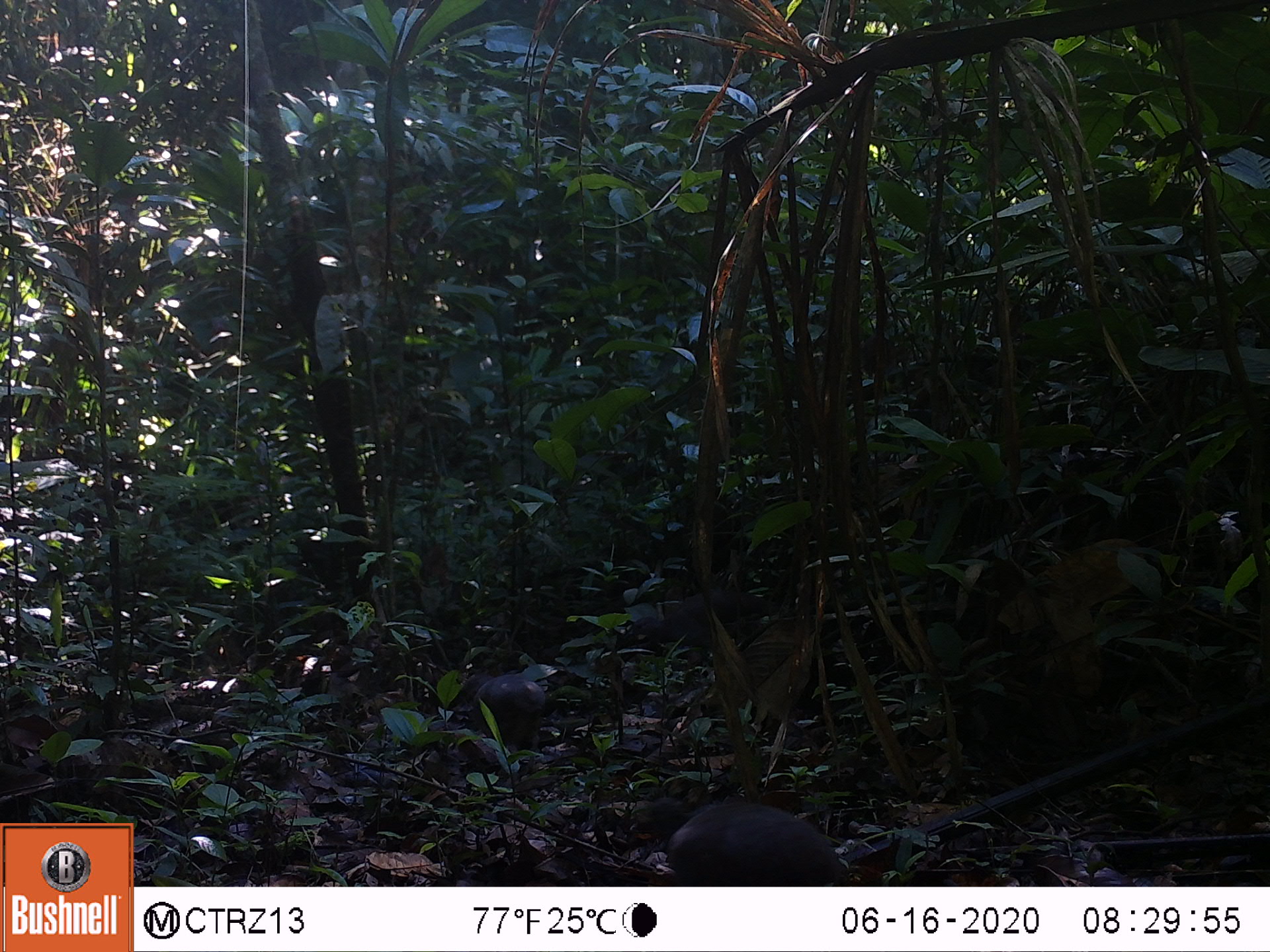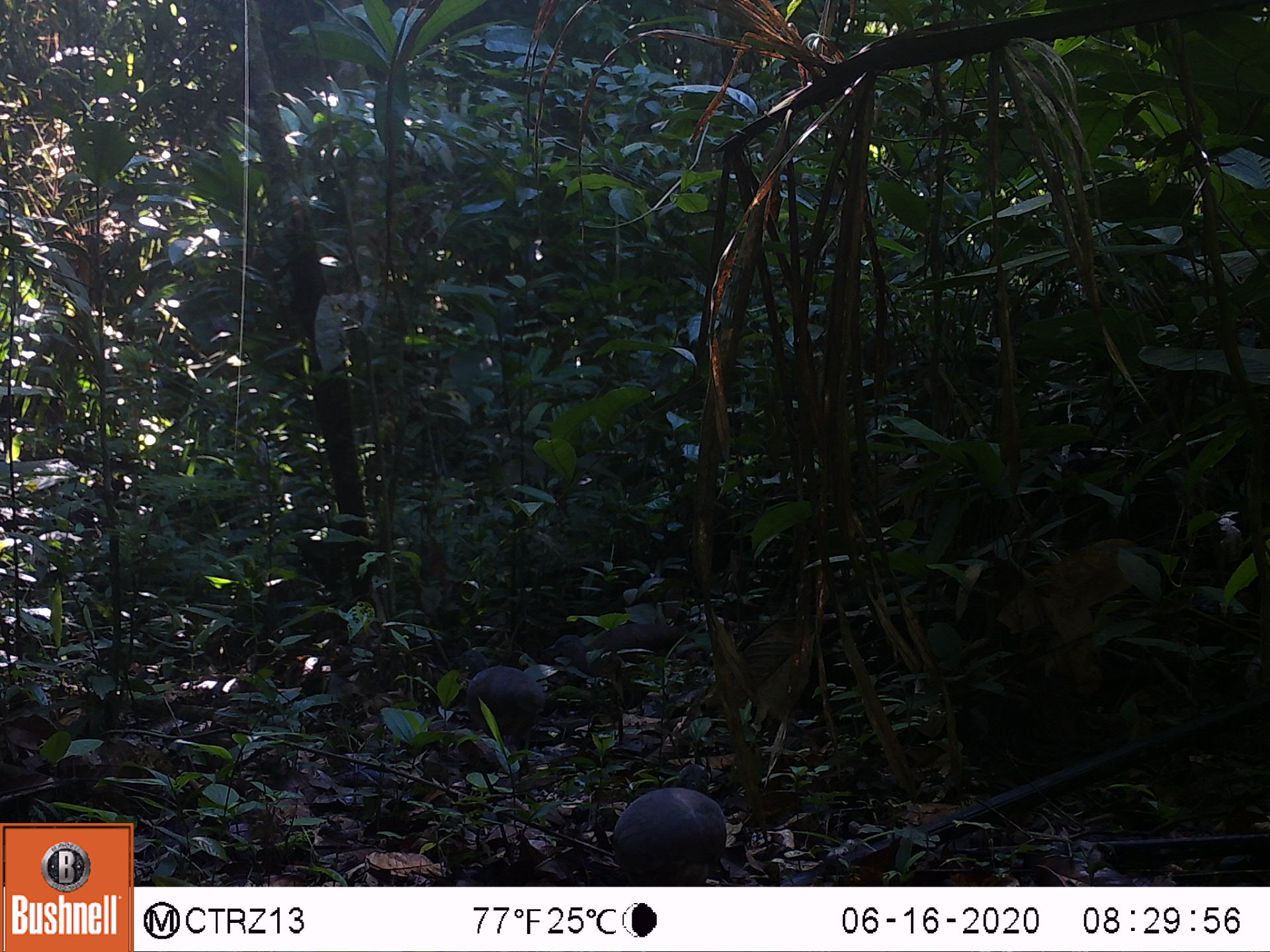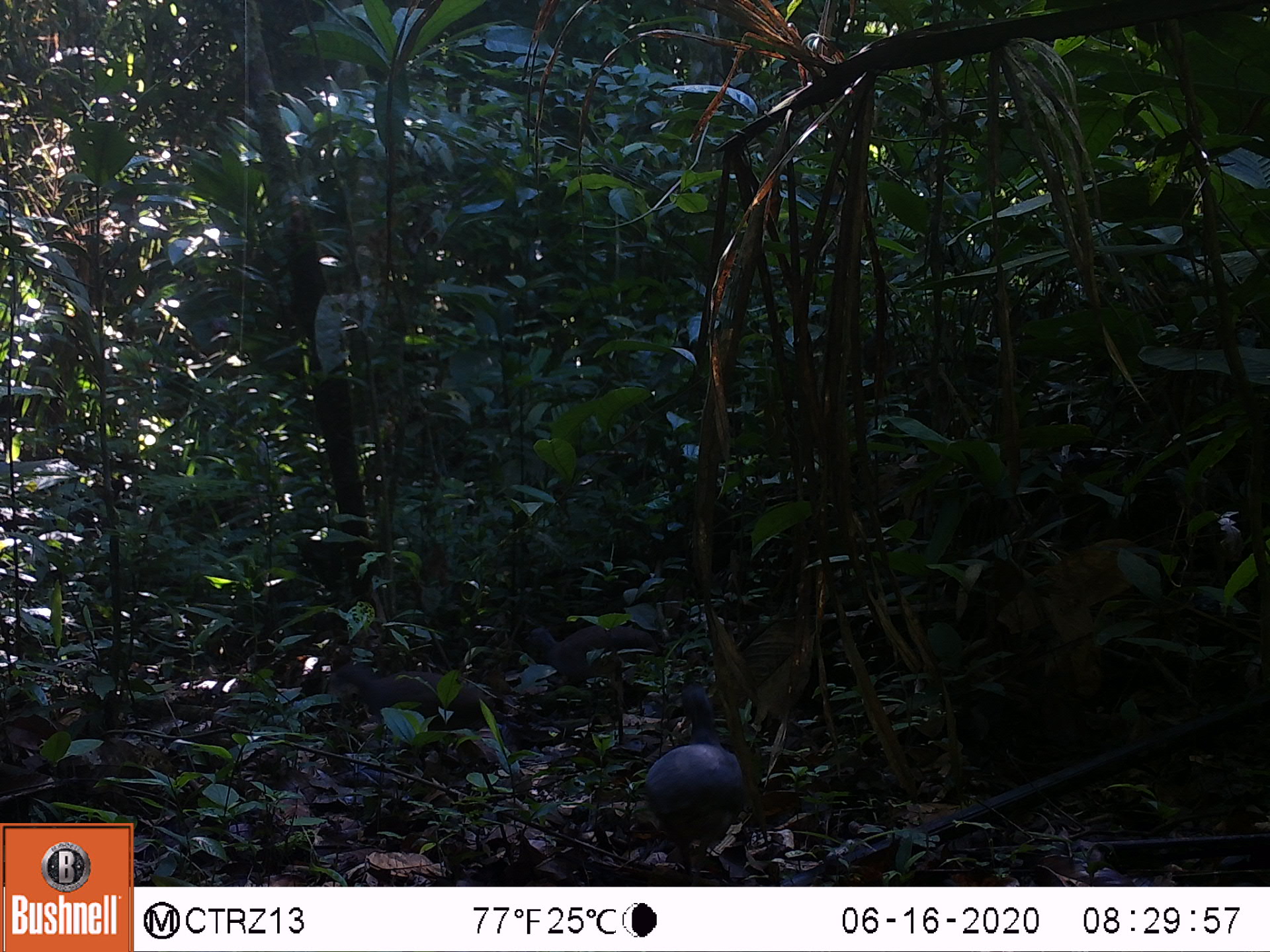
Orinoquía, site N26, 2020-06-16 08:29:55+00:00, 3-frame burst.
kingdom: Animalia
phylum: Chordata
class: Aves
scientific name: Aves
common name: bird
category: unknown bird